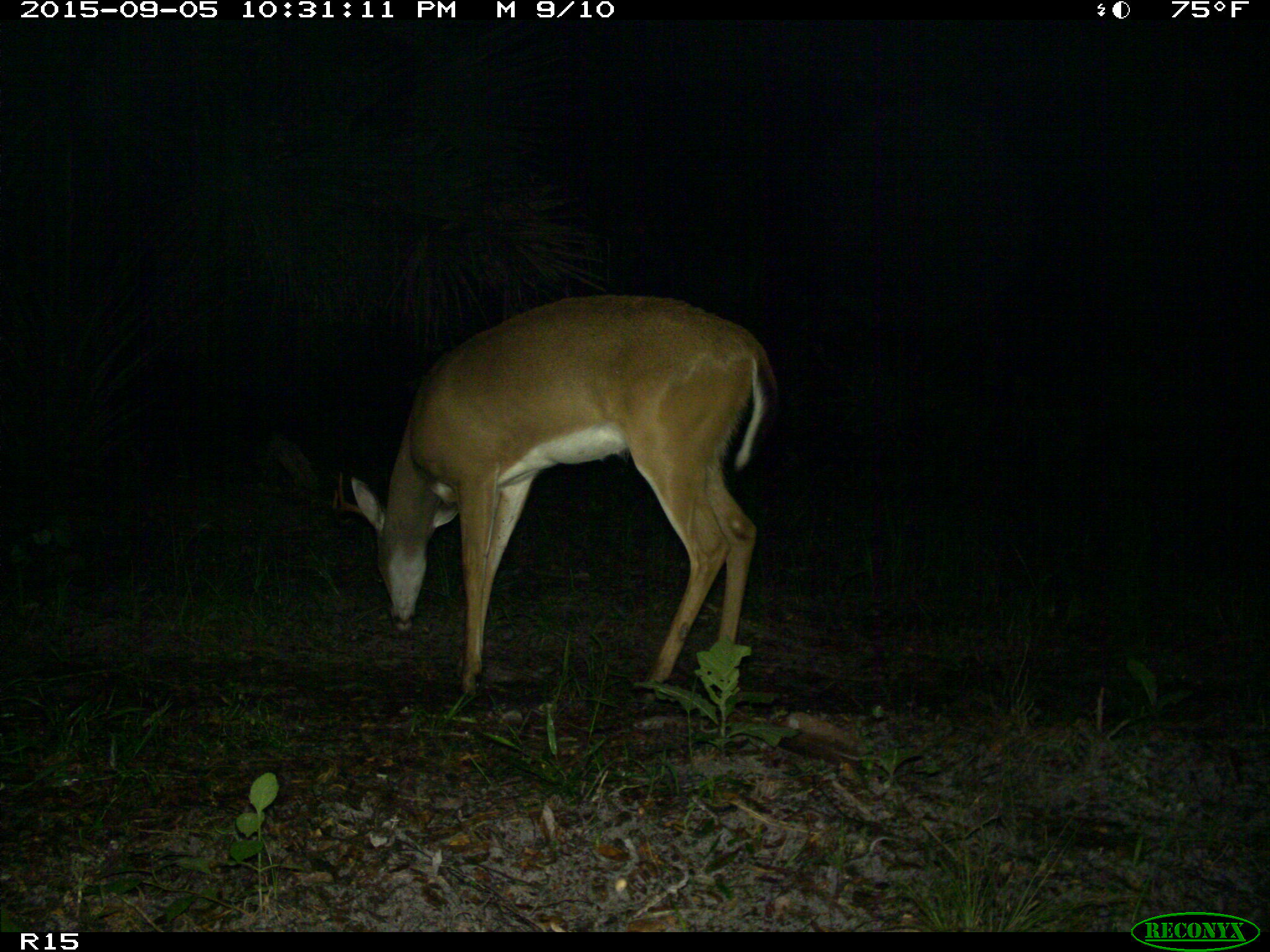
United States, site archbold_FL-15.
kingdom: Animalia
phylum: Chordata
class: Mammalia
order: Artiodactyla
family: Cervidae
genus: Odocoileus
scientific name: Odocoileus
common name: deer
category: unidentified deer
Unidentified deer (deer) (Odocoileus).